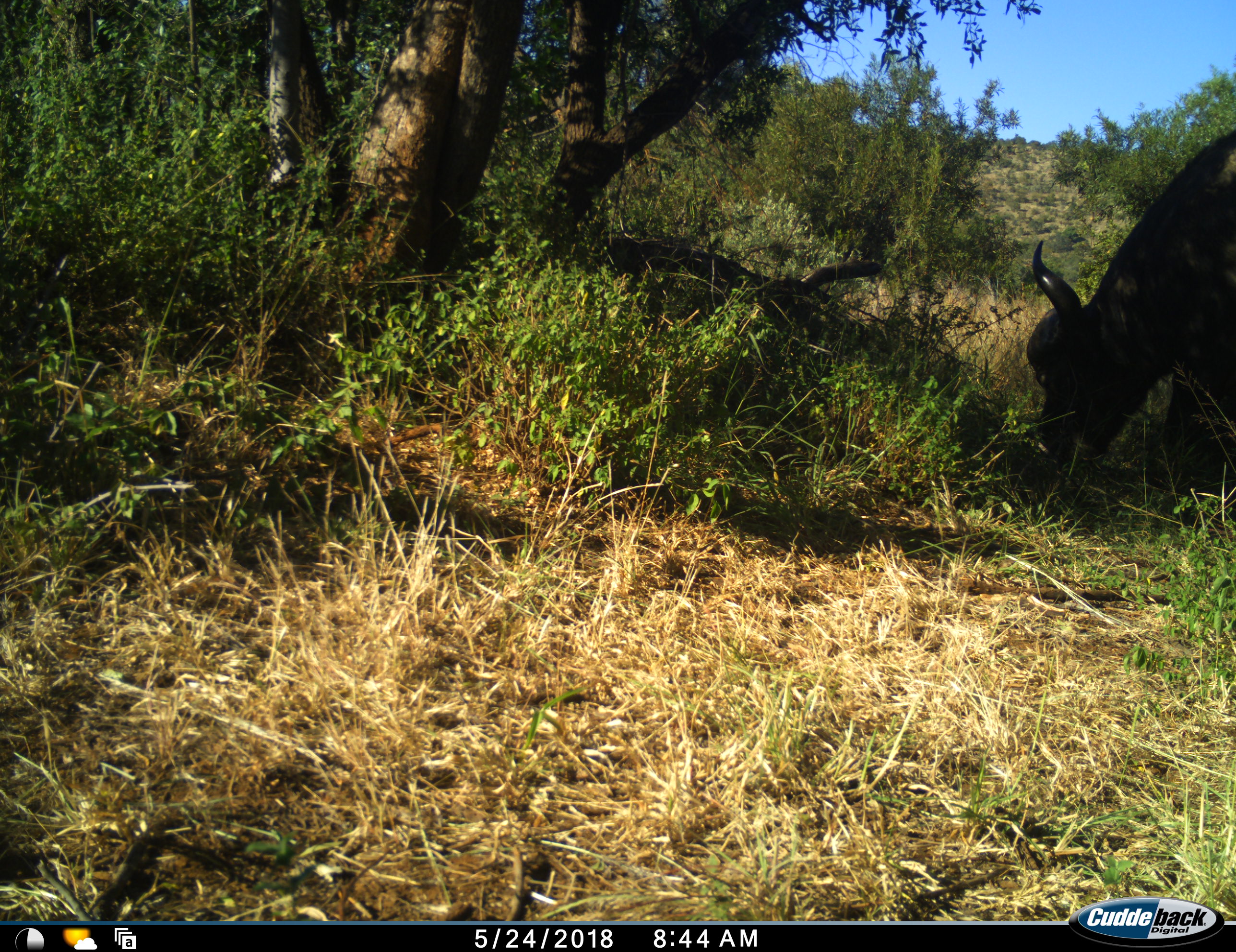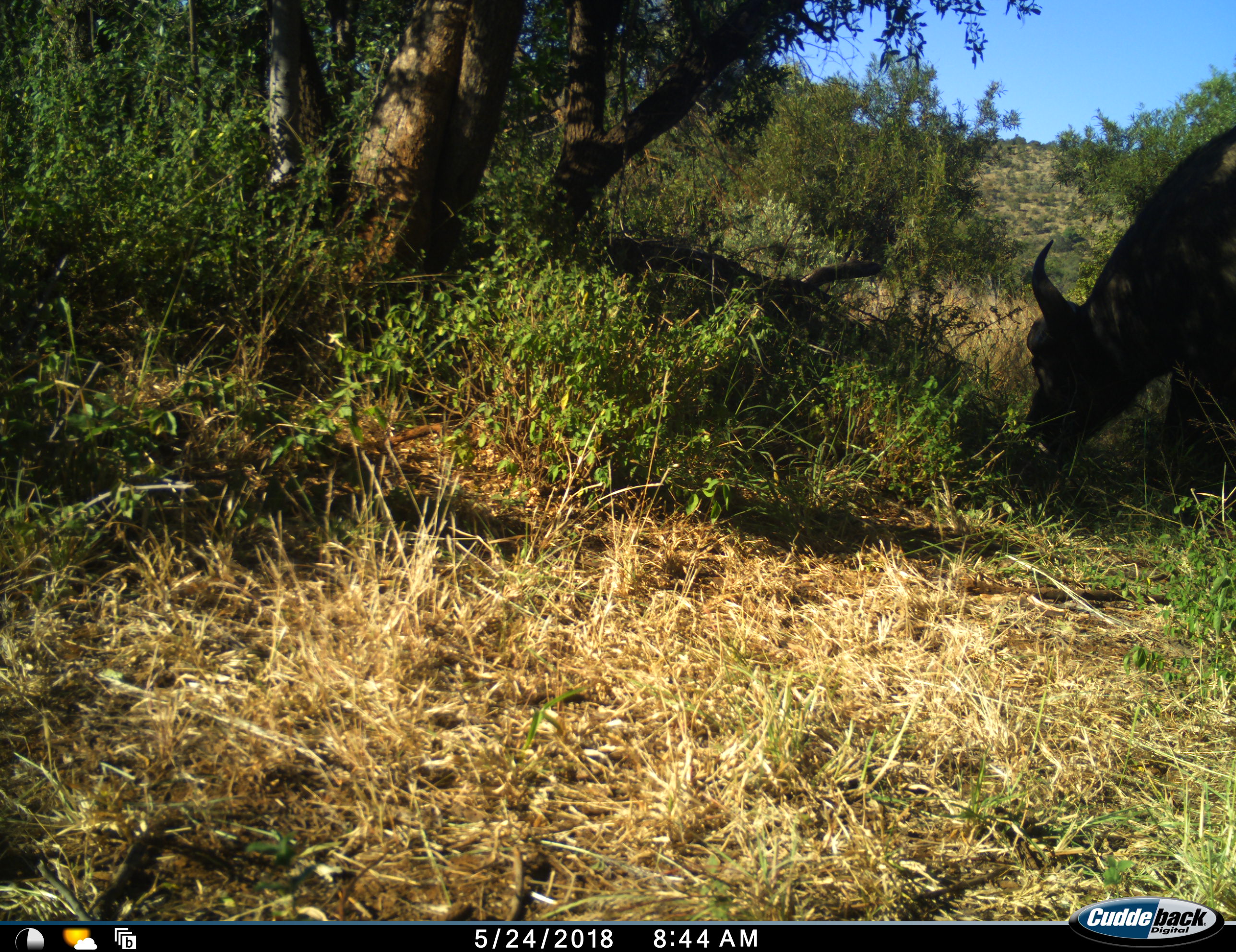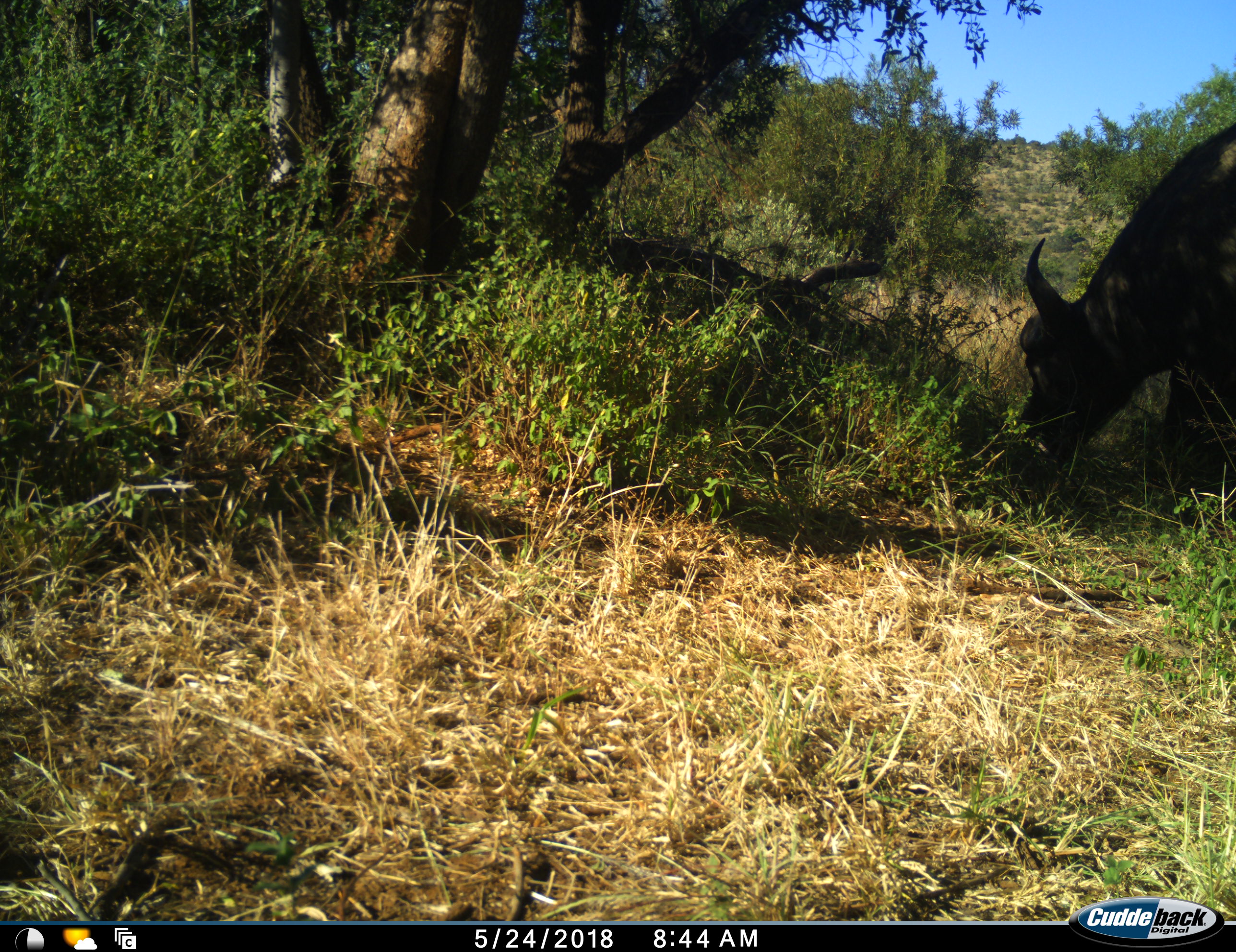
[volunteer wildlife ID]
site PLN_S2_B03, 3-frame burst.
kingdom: Animalia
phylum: Chordata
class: Mammalia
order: Artiodactyla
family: Bovidae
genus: Syncerus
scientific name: Syncerus caffer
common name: african buffalo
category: buffalo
Buffalo (african buffalo) (Syncerus caffer), count 1. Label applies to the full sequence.